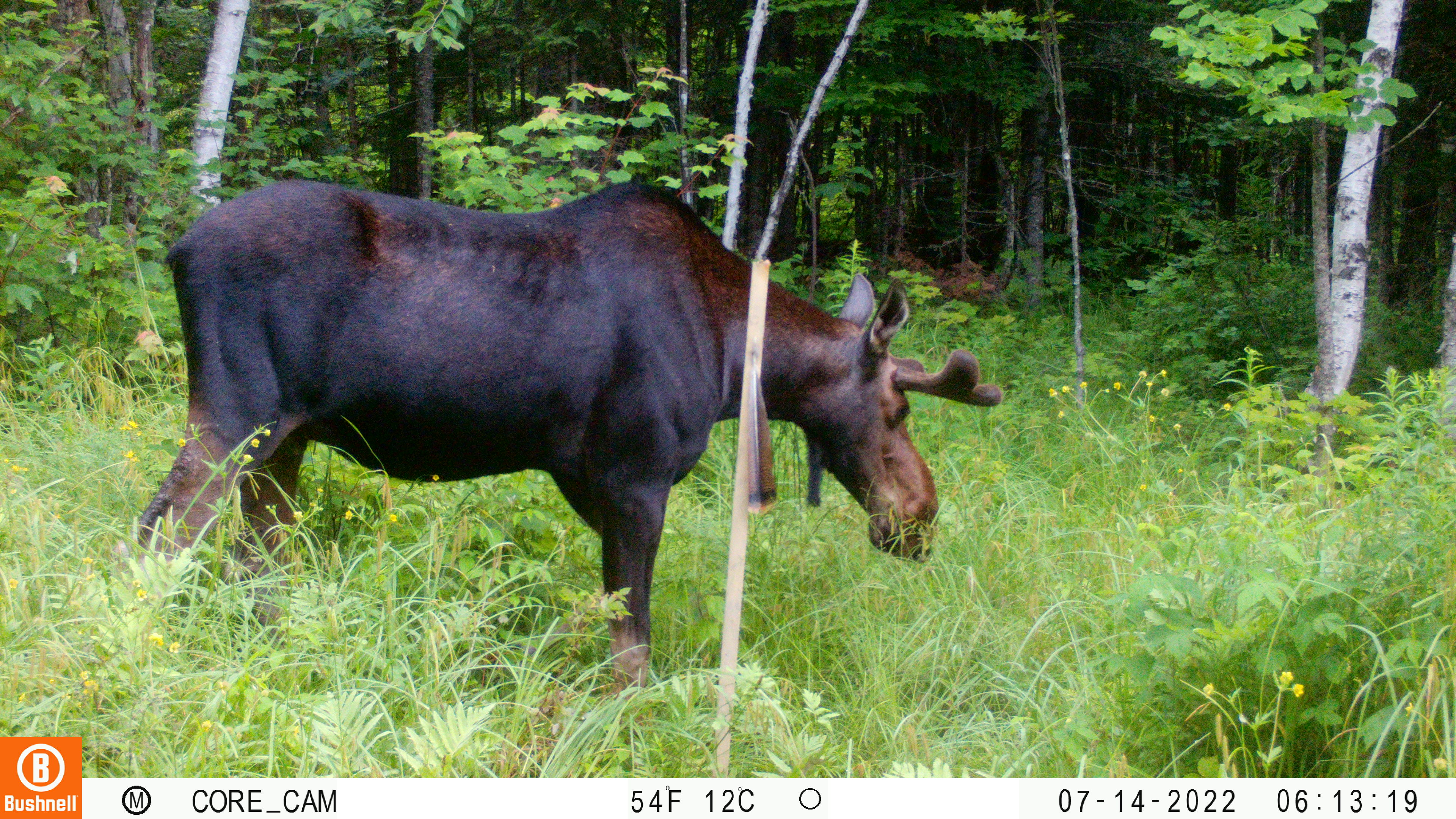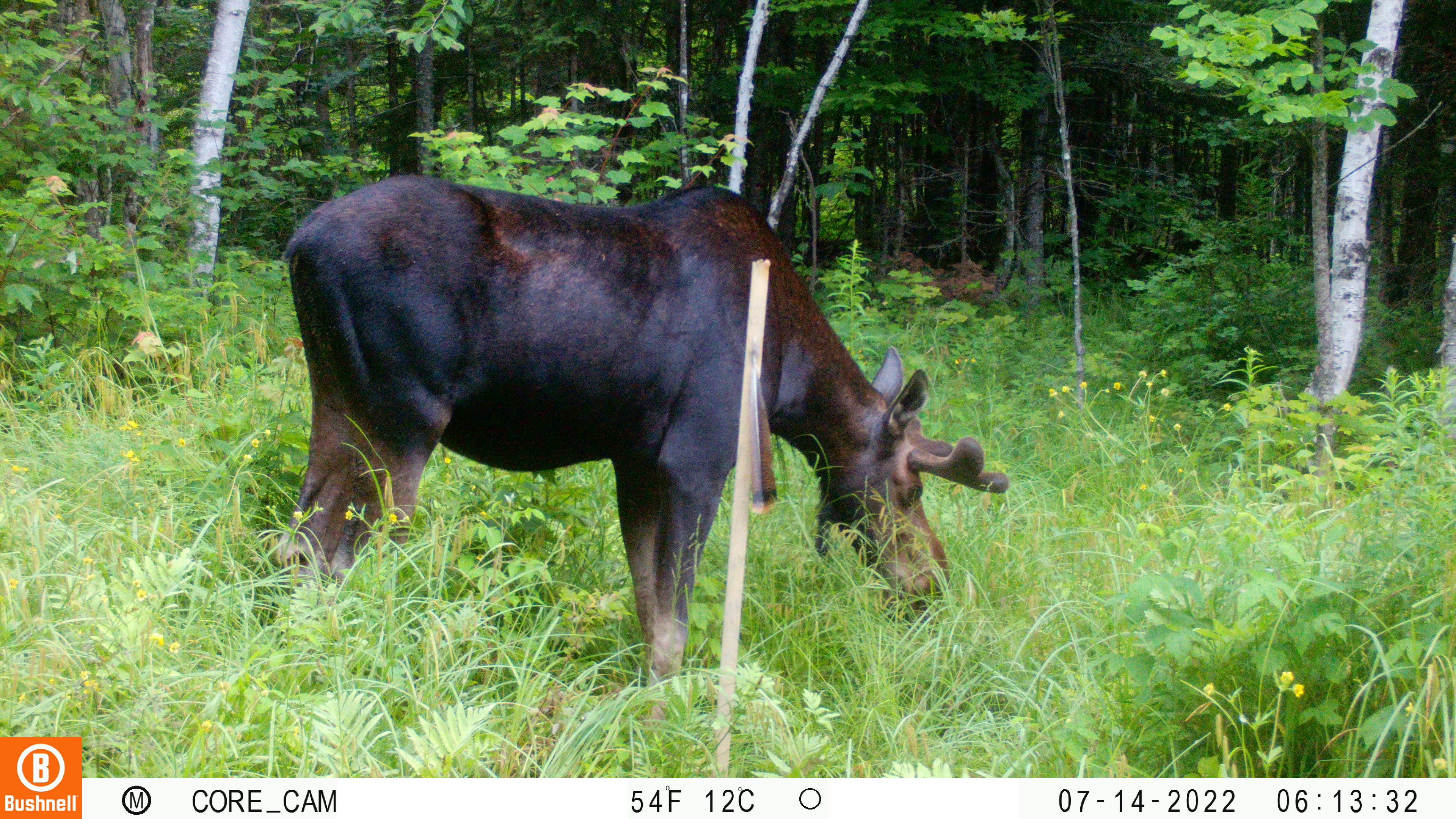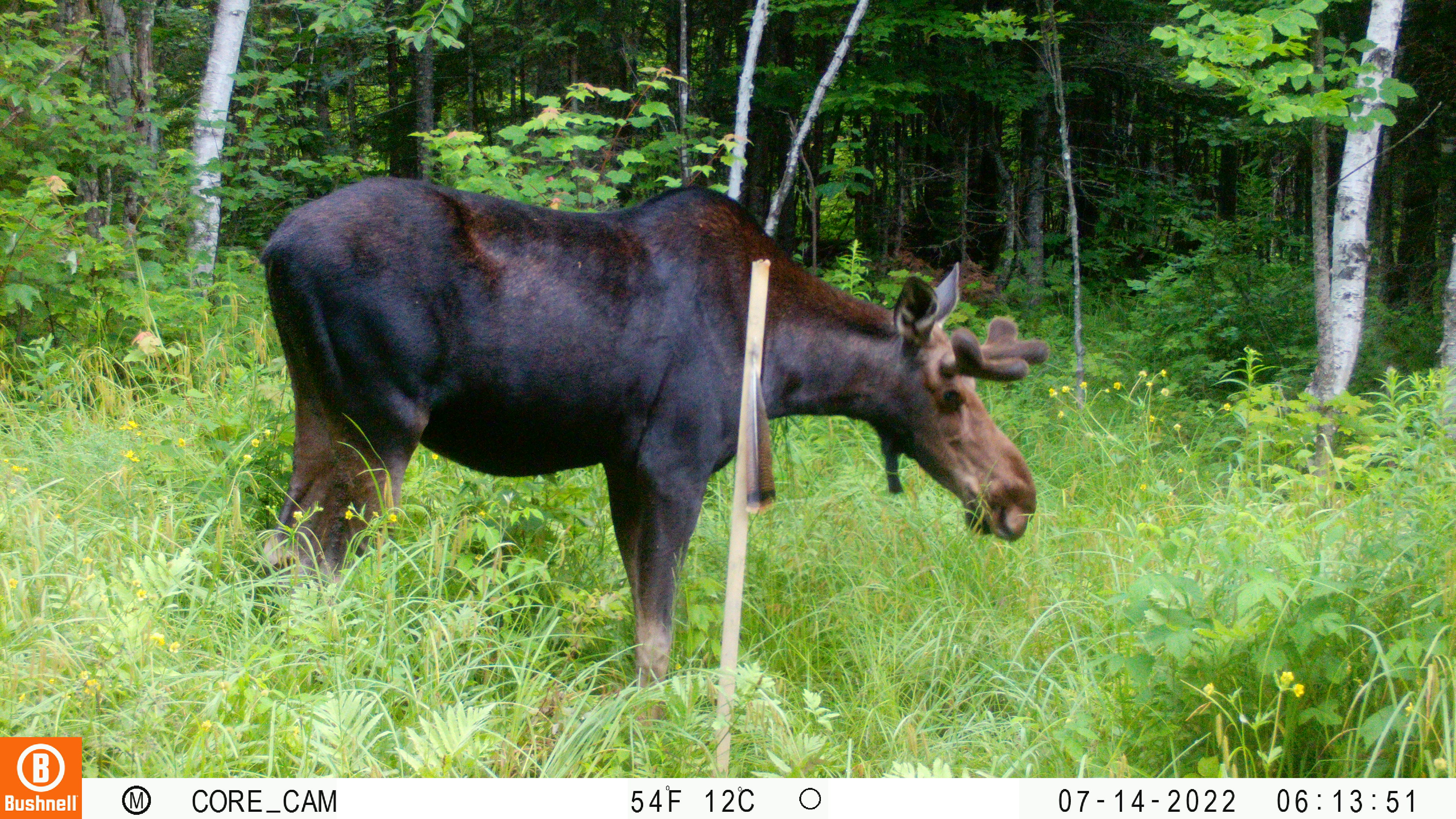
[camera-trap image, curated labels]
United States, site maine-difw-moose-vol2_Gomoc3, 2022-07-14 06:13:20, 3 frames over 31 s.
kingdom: Animalia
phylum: Chordata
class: Mammalia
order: Artiodactyla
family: Cervidae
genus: Alces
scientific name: Alces alces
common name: moose